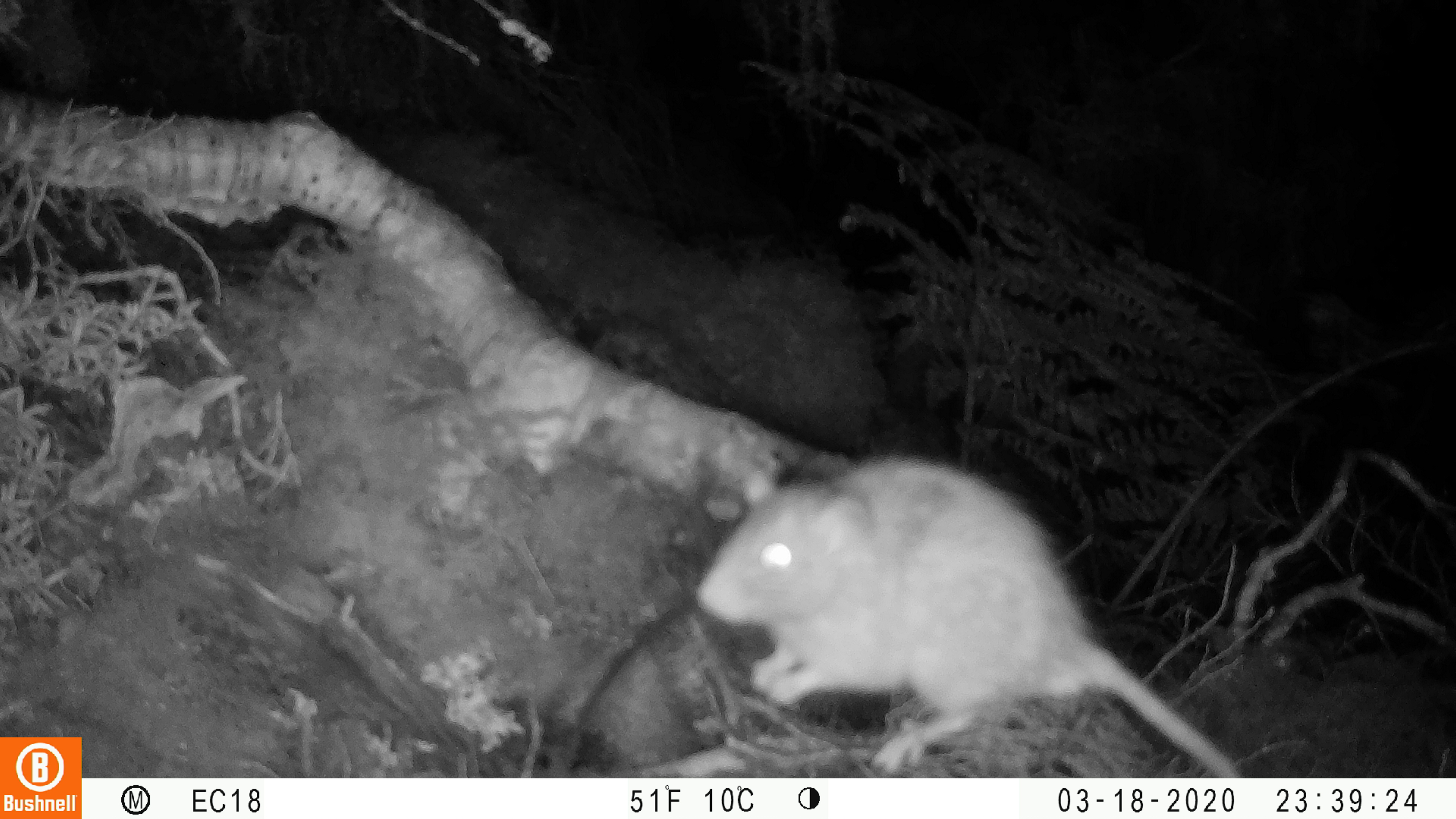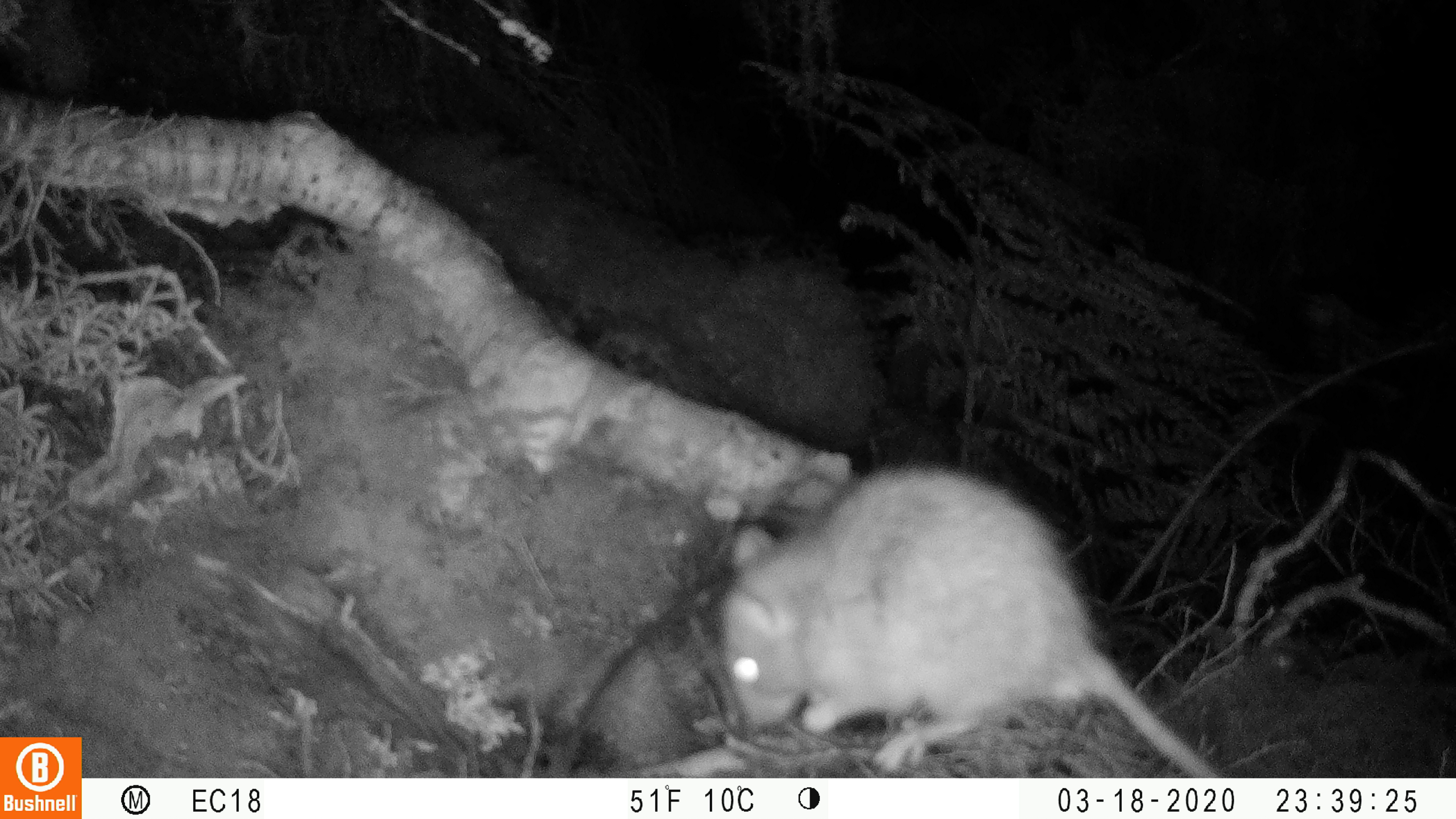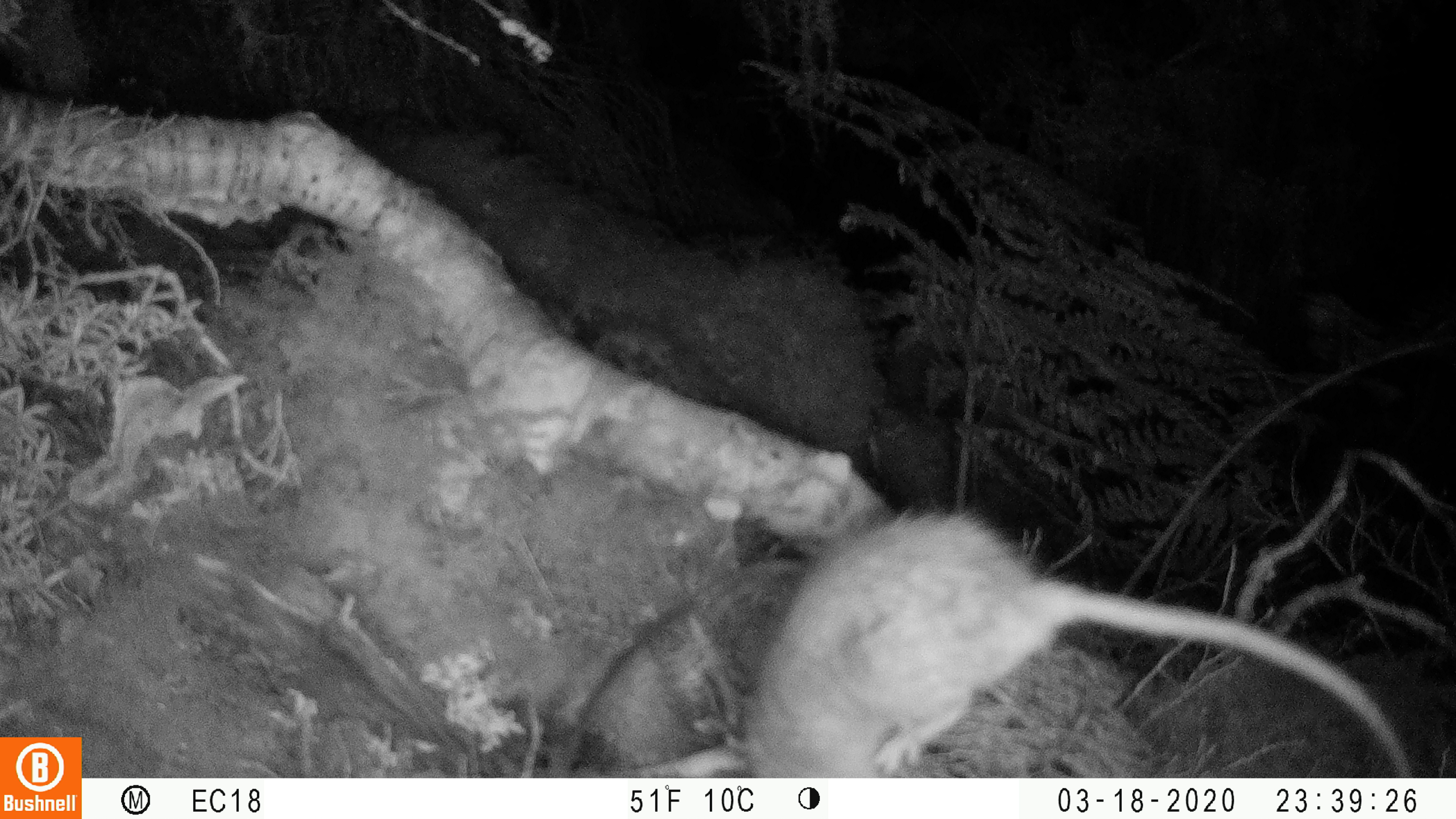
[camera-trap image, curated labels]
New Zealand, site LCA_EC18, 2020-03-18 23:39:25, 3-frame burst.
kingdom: Animalia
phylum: Chordata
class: Mammalia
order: Rodentia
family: Muridae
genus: Rattus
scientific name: Rattus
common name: rat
Rat (Rattus).